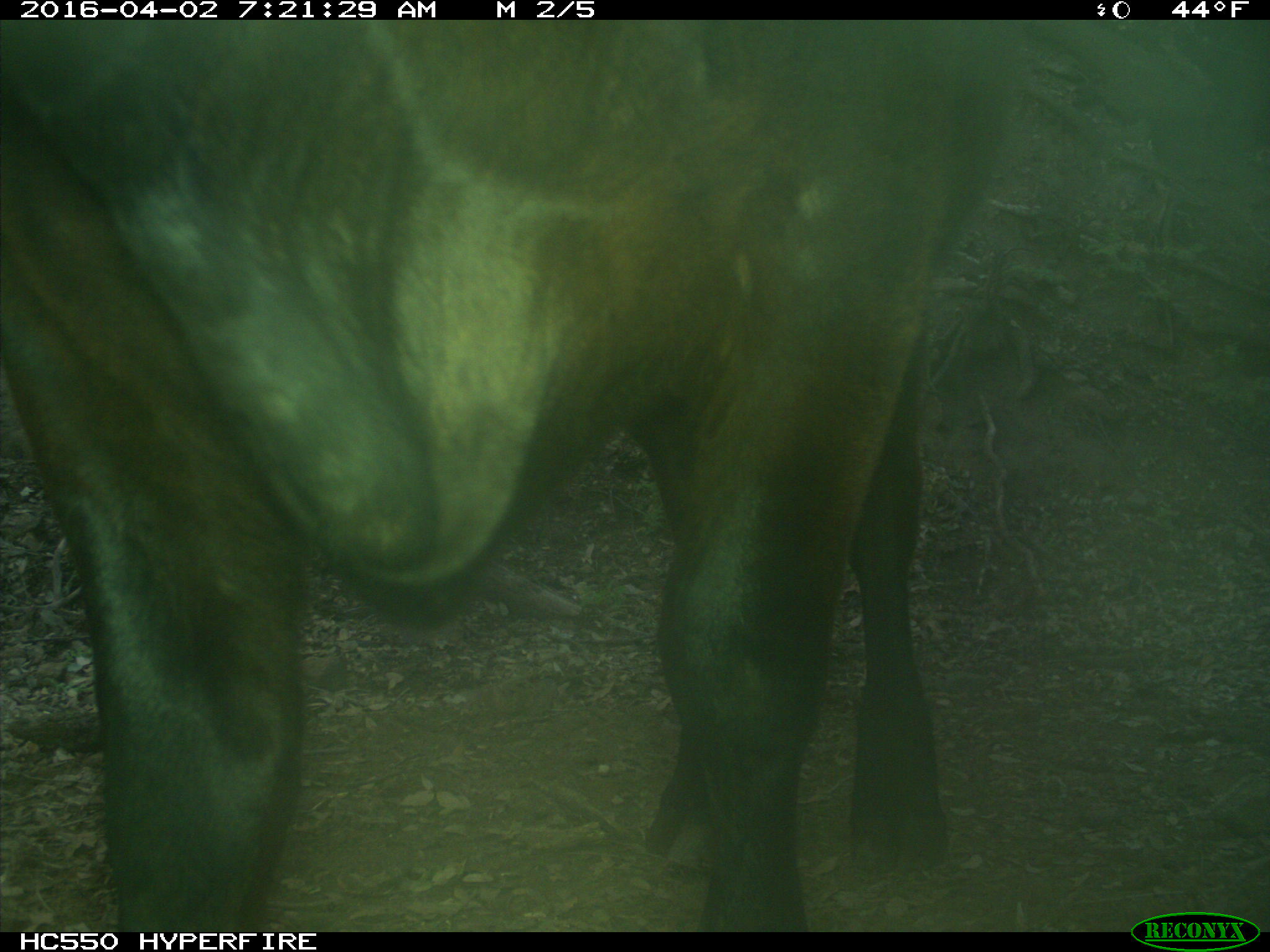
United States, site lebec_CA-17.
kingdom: Animalia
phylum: Chordata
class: Mammalia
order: Artiodactyla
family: Bovidae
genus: Bos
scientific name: Bos taurus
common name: domestic cow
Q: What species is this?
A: Bos taurus (domestic cow).